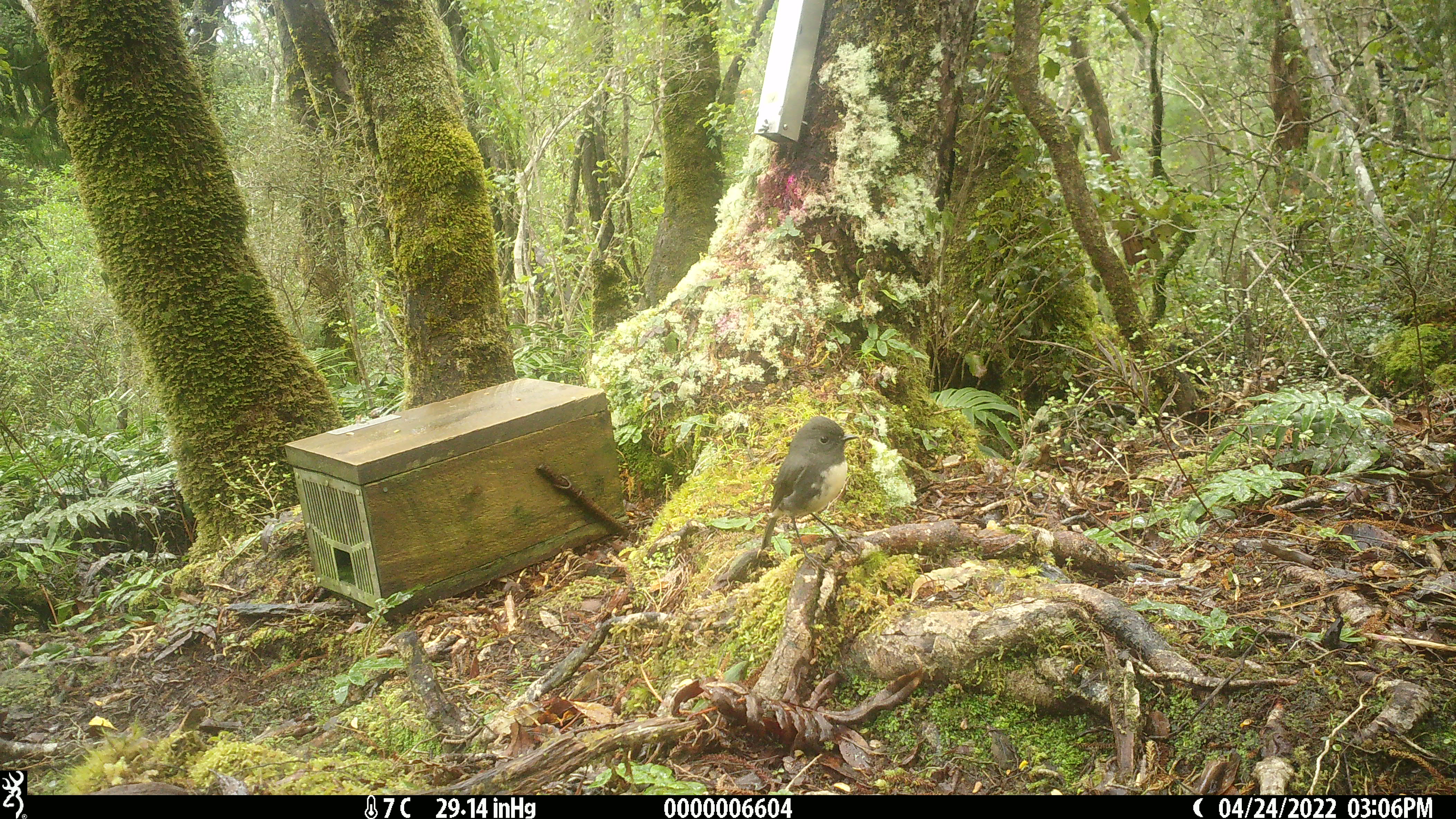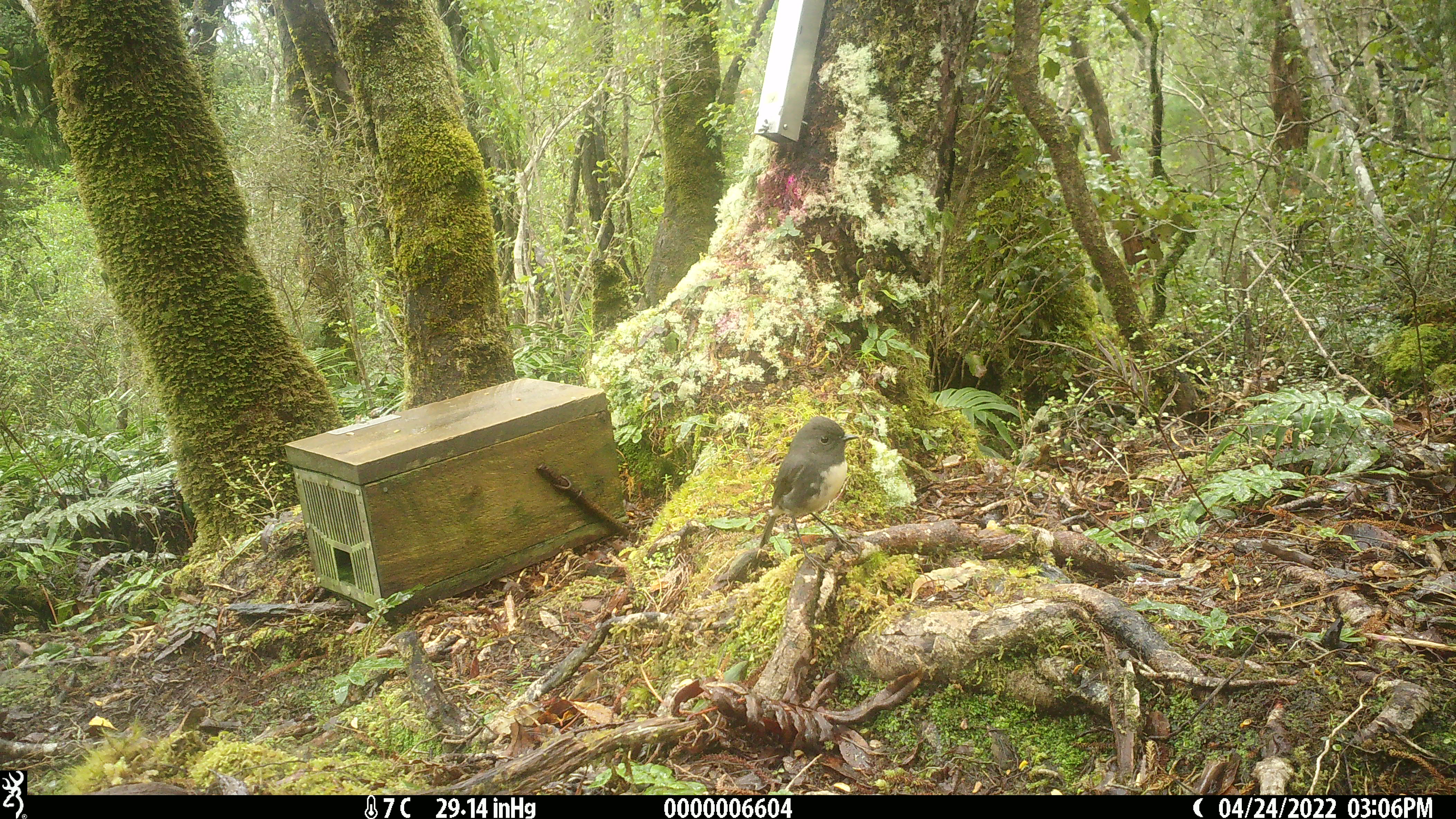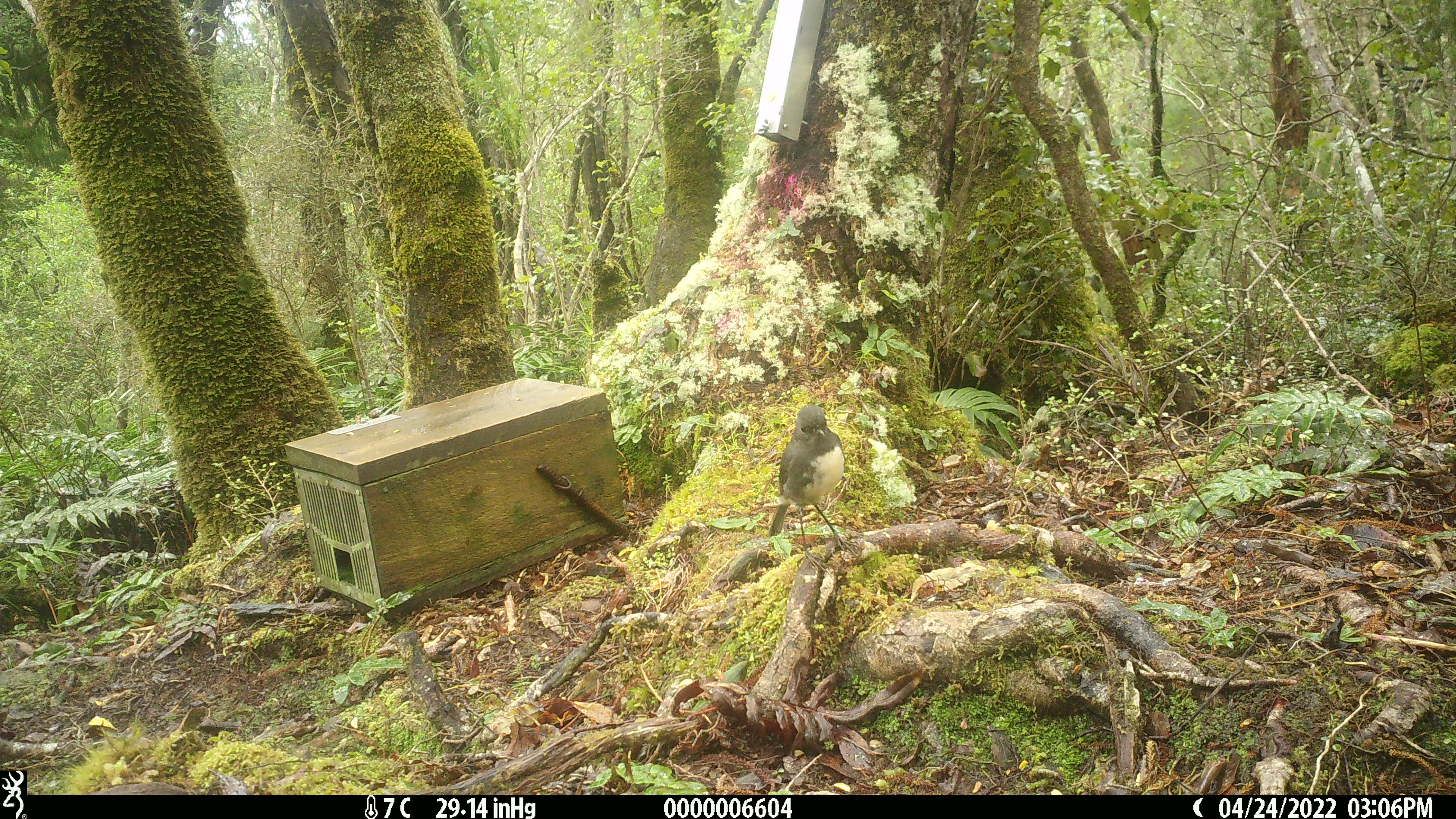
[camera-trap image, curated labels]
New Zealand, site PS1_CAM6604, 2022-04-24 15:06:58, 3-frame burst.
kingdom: Animalia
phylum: Chordata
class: Aves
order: Passeriformes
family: Petroicidae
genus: Petroica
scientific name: Petroica australis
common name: new zealand robin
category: robin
Robin (new zealand robin) (Petroica australis).